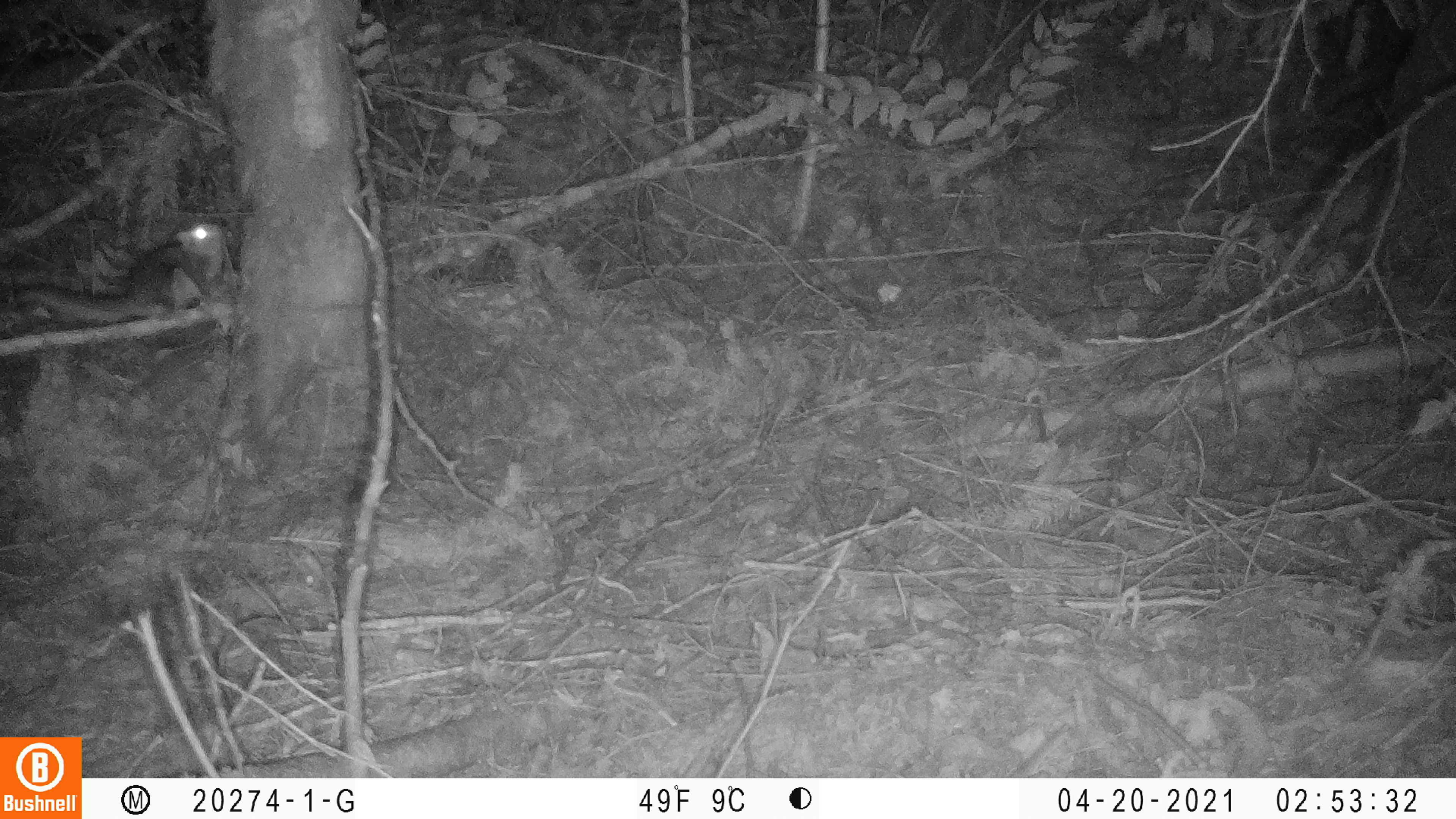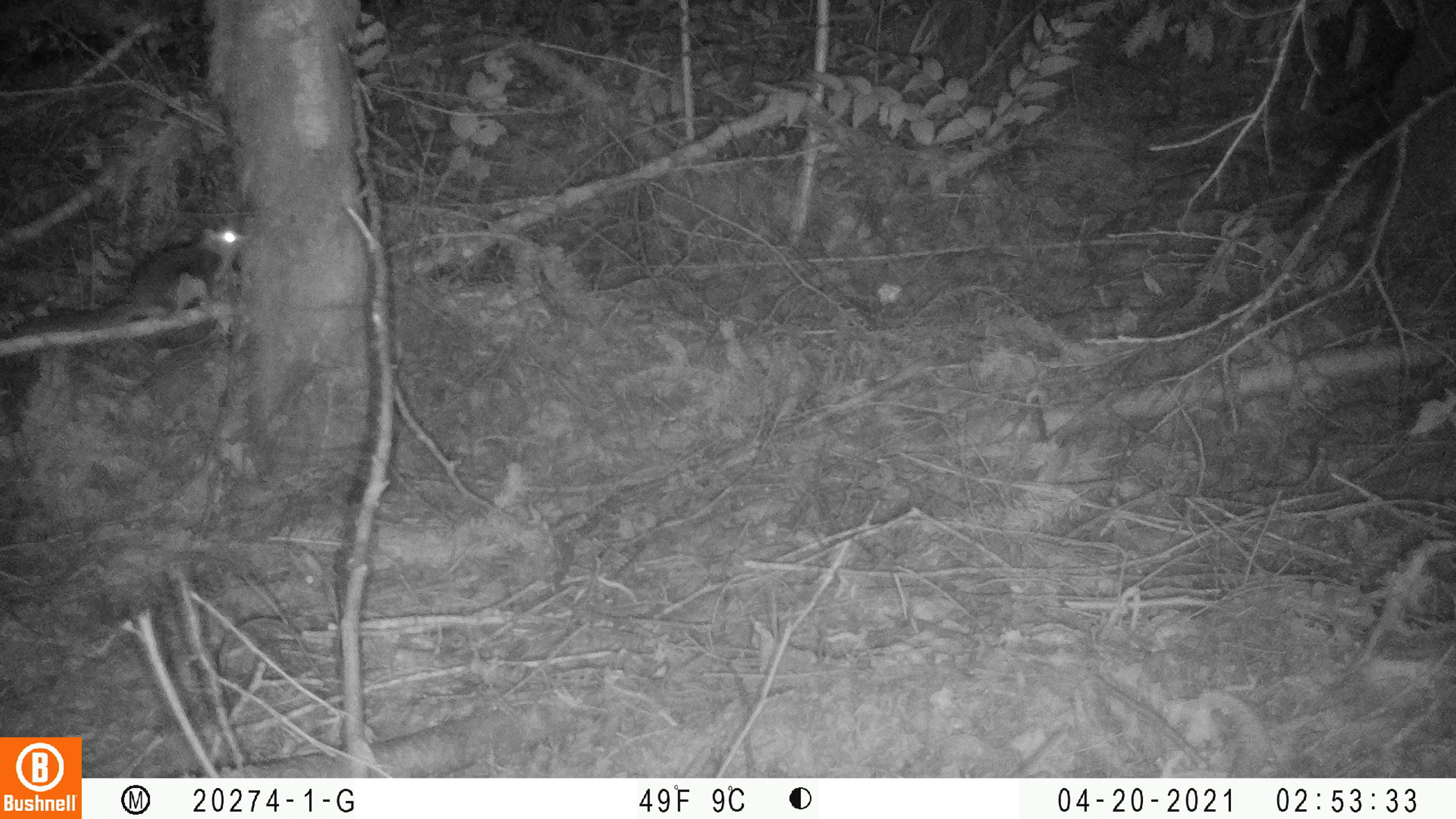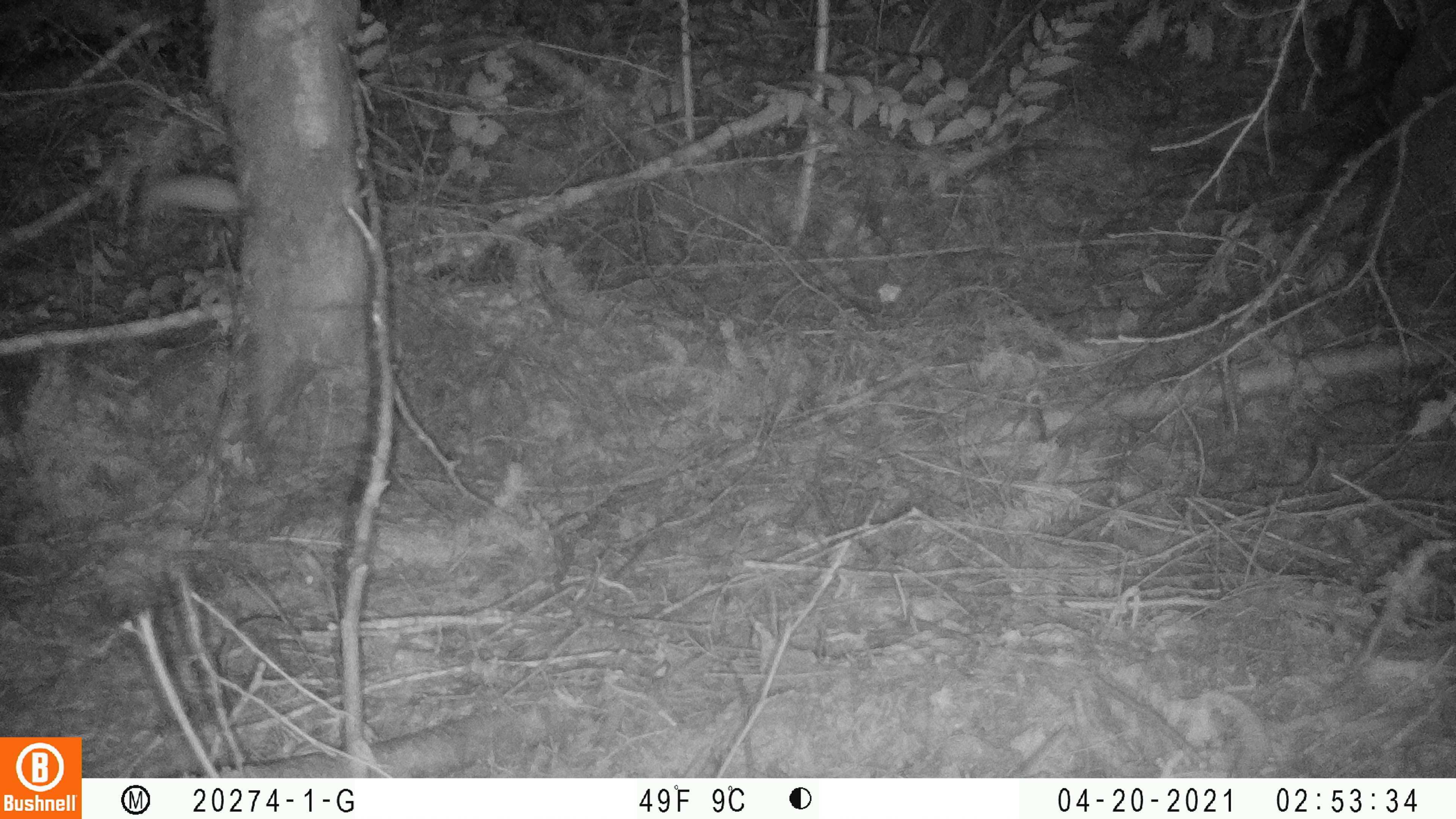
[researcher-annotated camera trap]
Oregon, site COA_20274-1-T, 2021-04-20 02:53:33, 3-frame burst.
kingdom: Animalia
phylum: Chordata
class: Mammalia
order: Rodentia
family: Sciuridae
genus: Glaucomys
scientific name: Glaucomys oregonensis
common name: humboldt's flying squirrel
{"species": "humboldt's flying squirrel (Glaucomys oregonensis)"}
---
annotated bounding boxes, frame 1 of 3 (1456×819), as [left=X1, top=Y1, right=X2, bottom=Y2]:
humboldt's flying squirrel: [left=10, top=213, right=231, bottom=327]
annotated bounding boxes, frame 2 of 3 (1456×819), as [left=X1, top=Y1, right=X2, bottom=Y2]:
humboldt's flying squirrel: [left=7, top=220, right=247, bottom=335]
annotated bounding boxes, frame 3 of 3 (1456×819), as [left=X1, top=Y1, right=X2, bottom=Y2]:
humboldt's flying squirrel: [left=135, top=170, right=238, bottom=226]